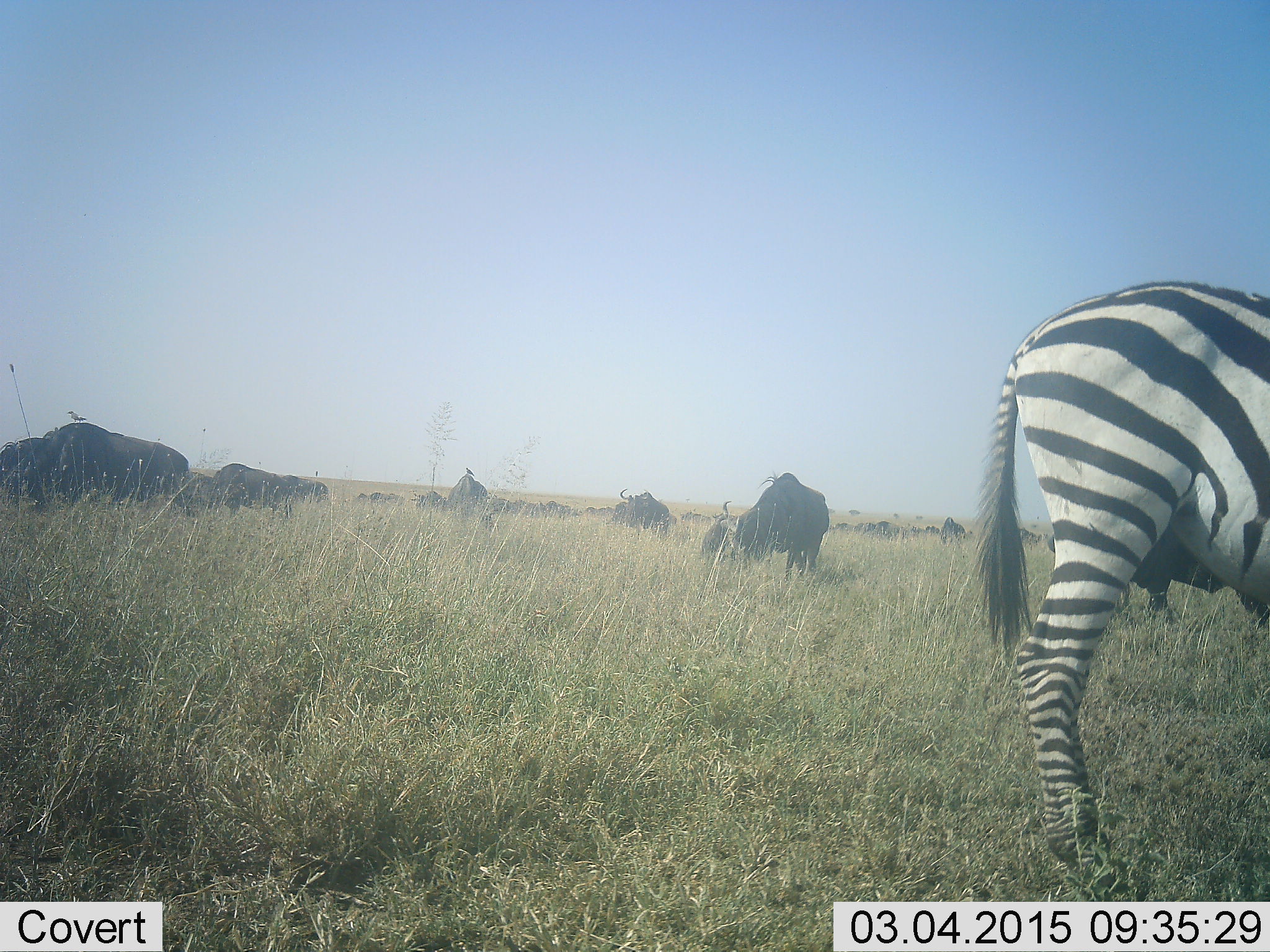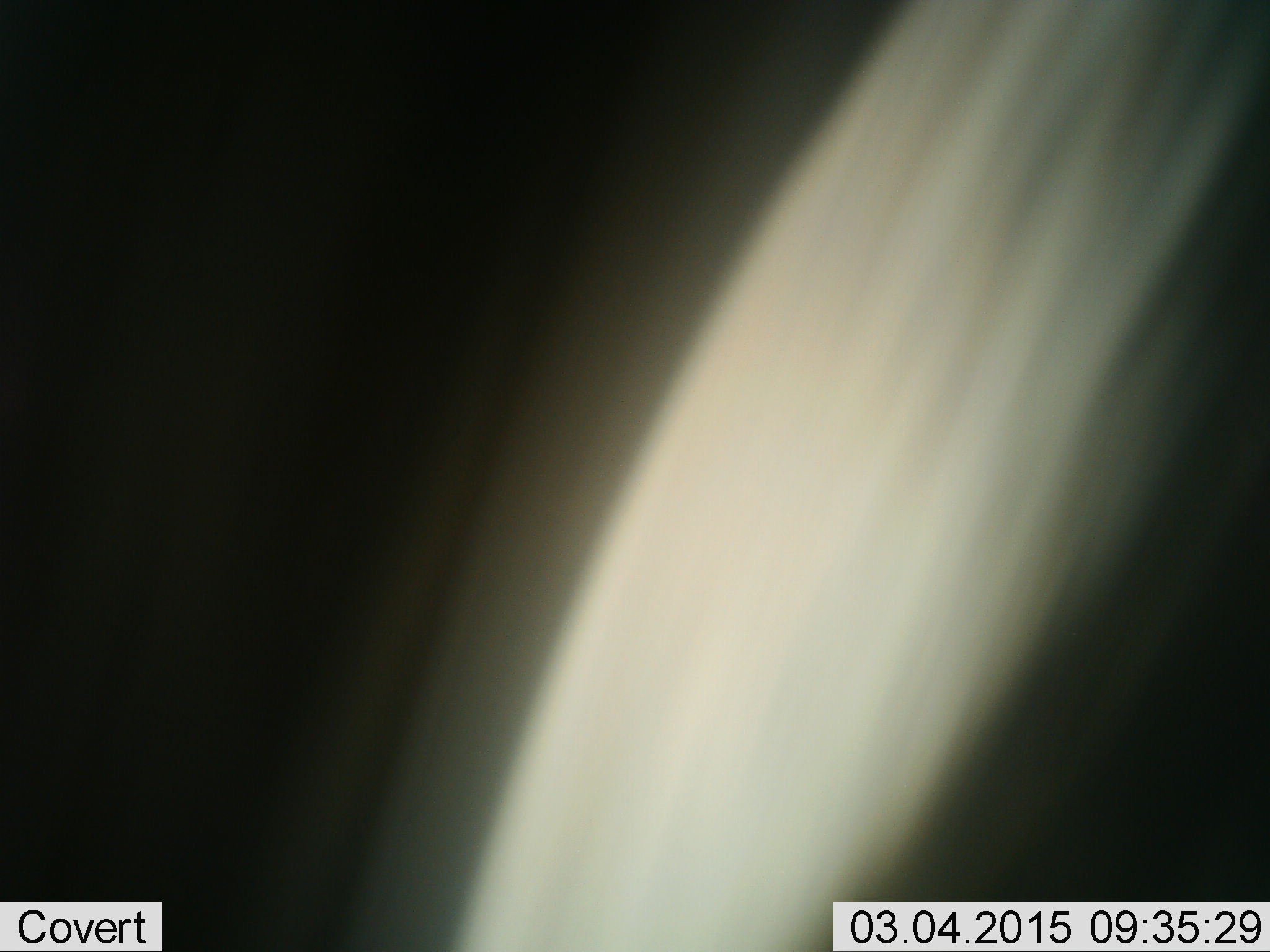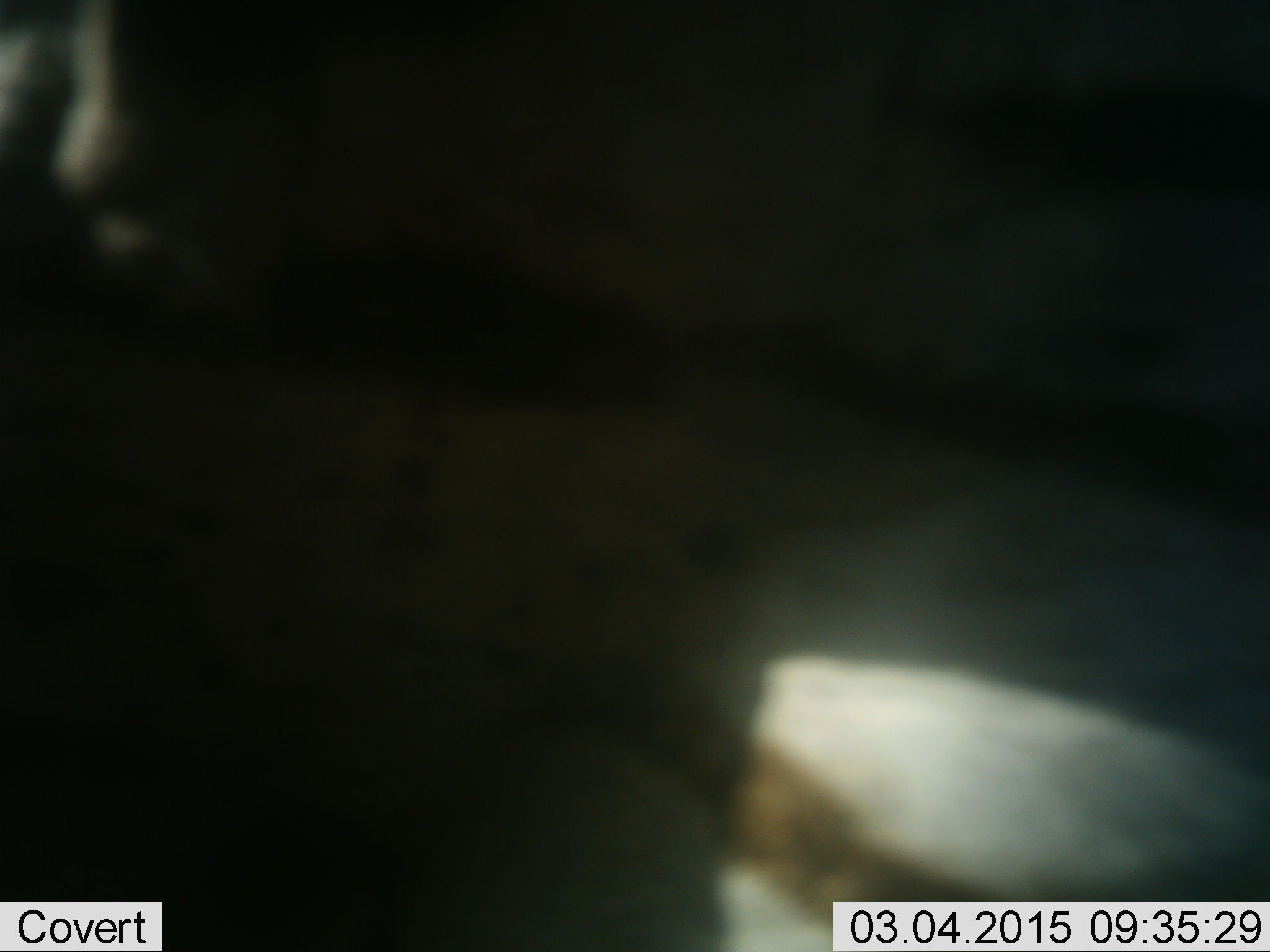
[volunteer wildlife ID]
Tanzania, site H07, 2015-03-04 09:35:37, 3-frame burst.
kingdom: Animalia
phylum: Chordata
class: Mammalia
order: Artiodactyla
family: Bovidae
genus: Connochaetes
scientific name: Connochaetes taurinus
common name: blue wildebeest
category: wildebeest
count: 11-50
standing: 79%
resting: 14%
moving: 21%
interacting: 0%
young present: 0%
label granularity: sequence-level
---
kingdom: Animalia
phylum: Chordata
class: Mammalia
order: Perissodactyla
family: Equidae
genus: Equus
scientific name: Equus quagga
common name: plains zebra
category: zebra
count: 1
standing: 81%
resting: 0%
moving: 50%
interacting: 0%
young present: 0%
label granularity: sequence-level